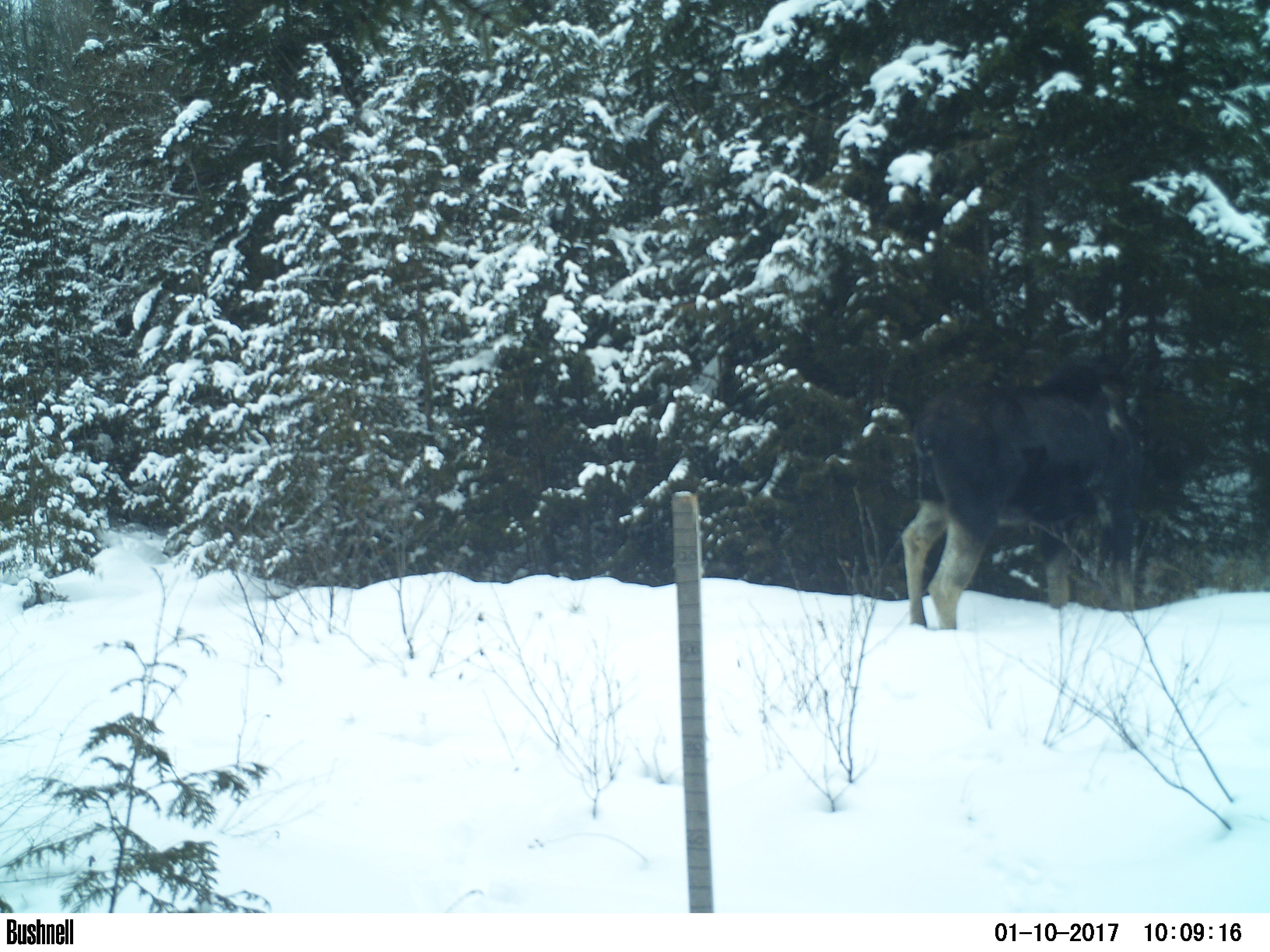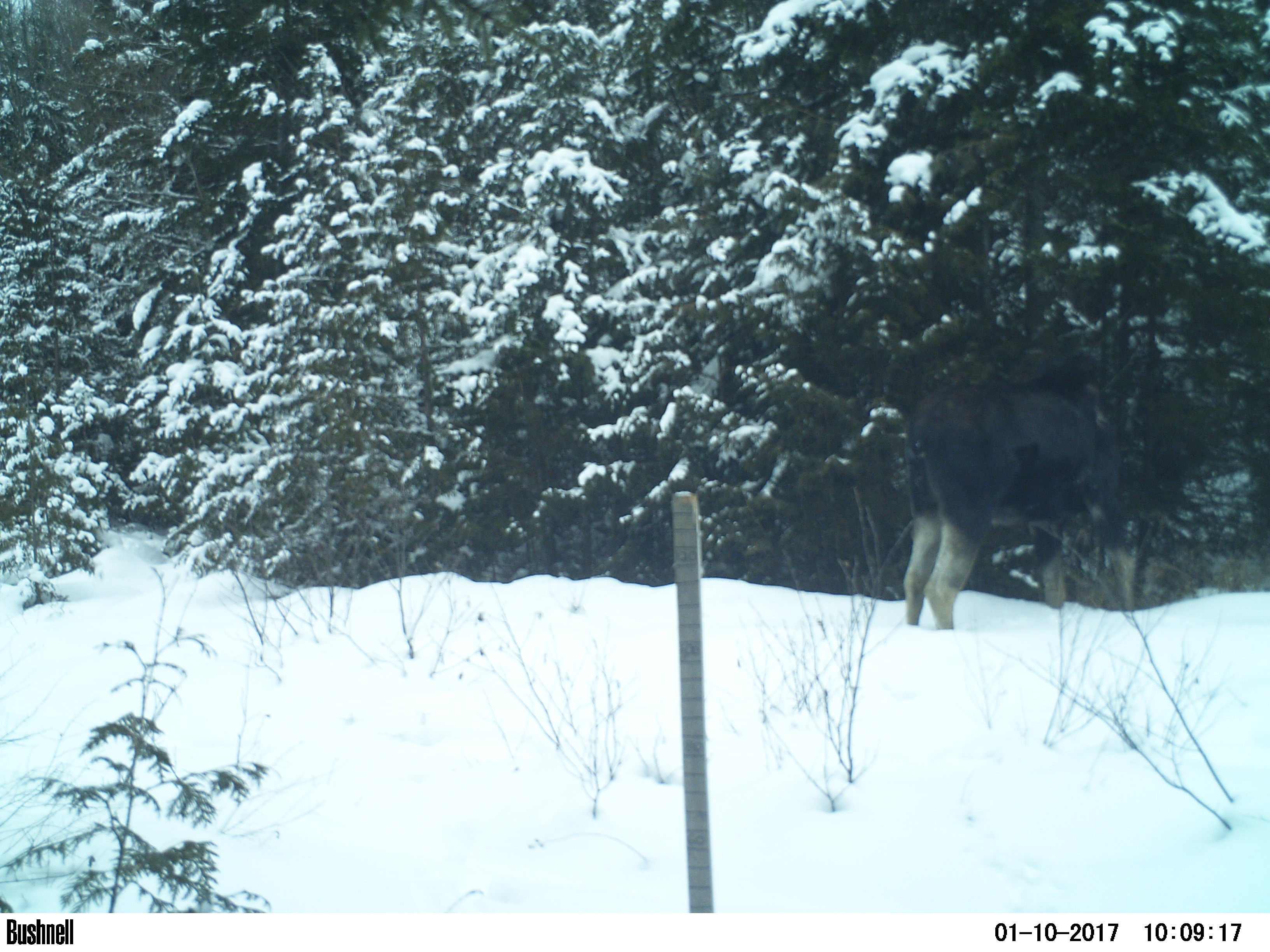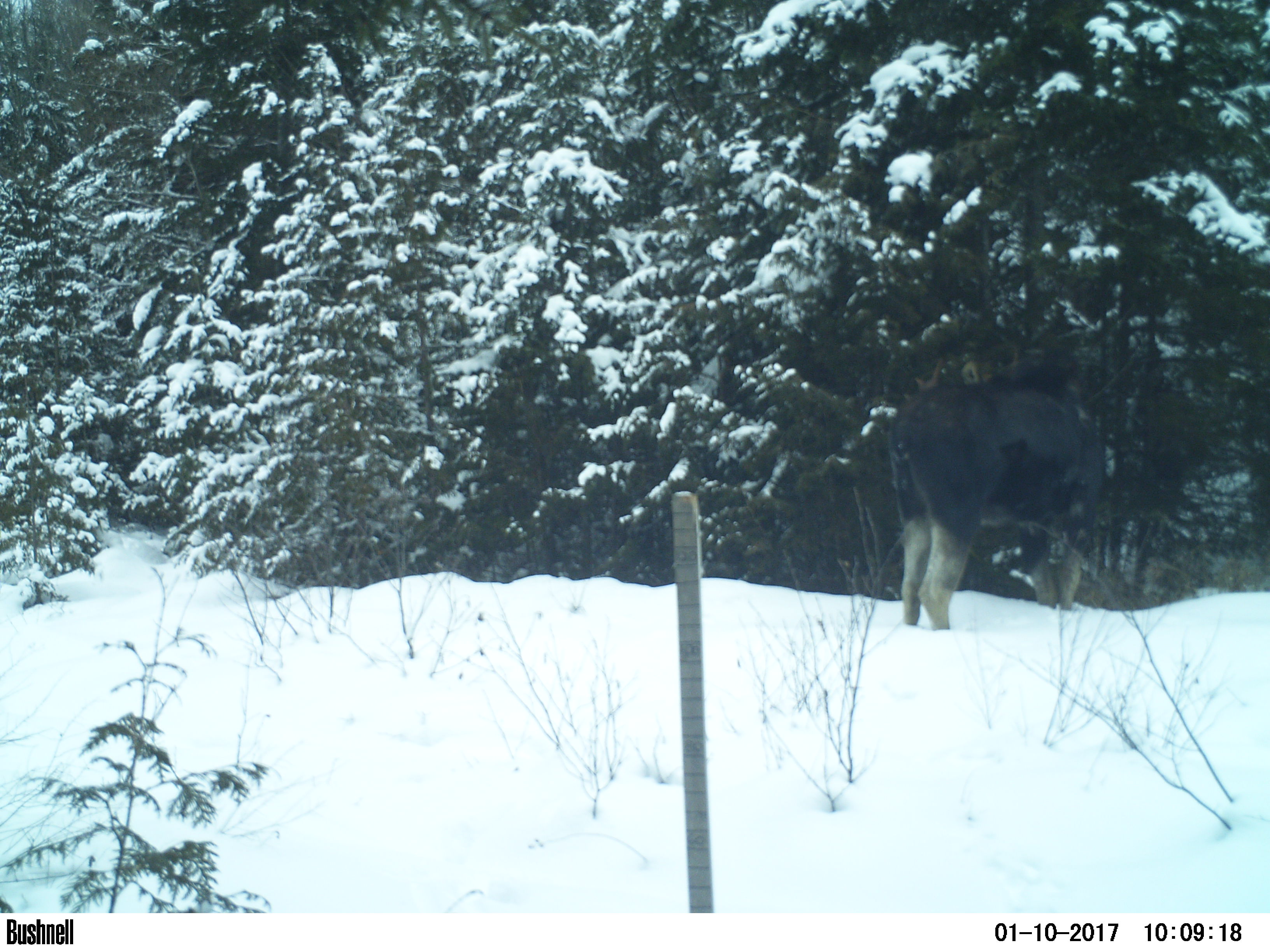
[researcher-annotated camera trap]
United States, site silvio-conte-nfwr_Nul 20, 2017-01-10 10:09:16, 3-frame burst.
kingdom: Animalia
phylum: Chordata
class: Mammalia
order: Artiodactyla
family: Cervidae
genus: Alces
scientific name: Alces alces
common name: moose